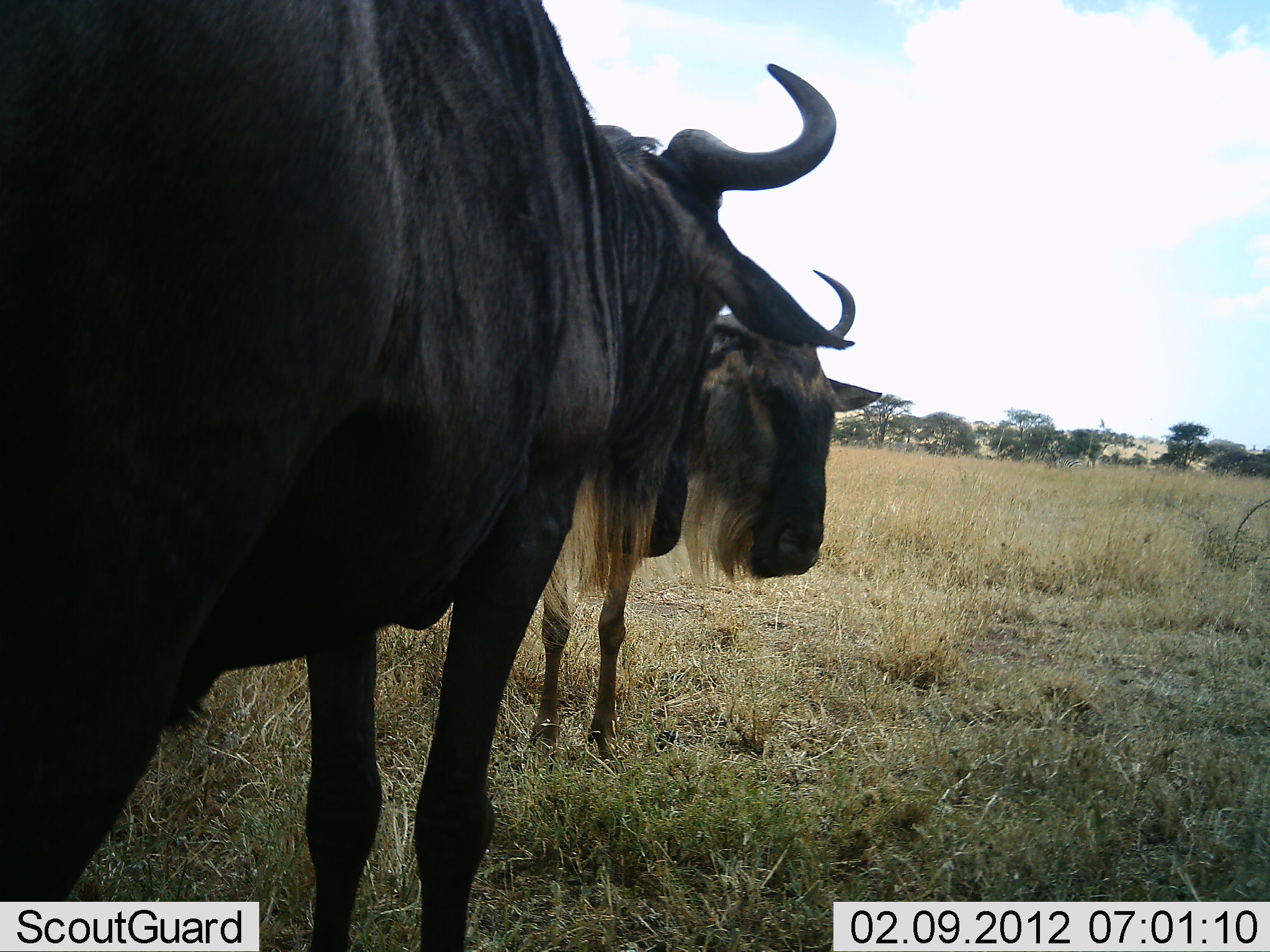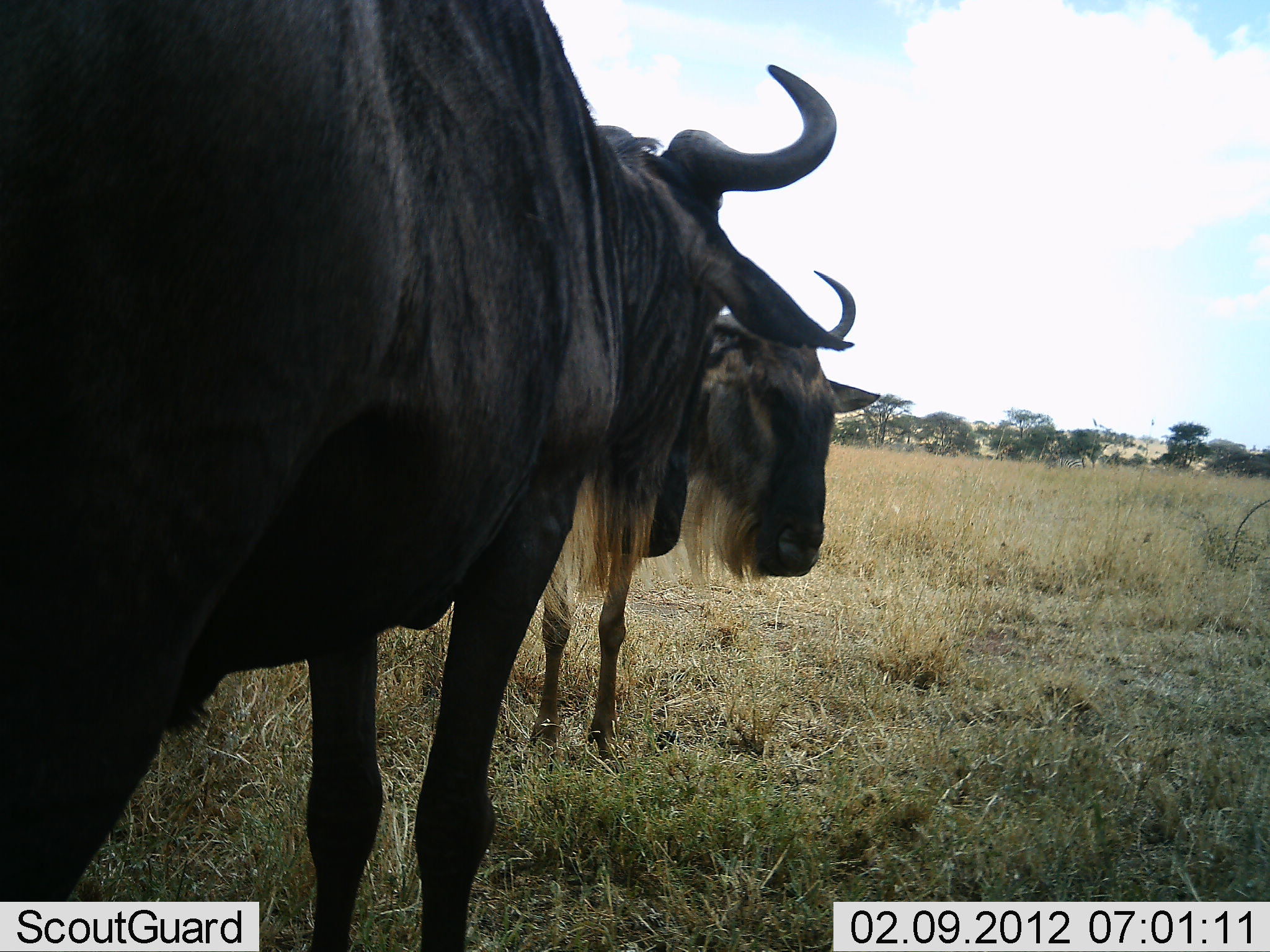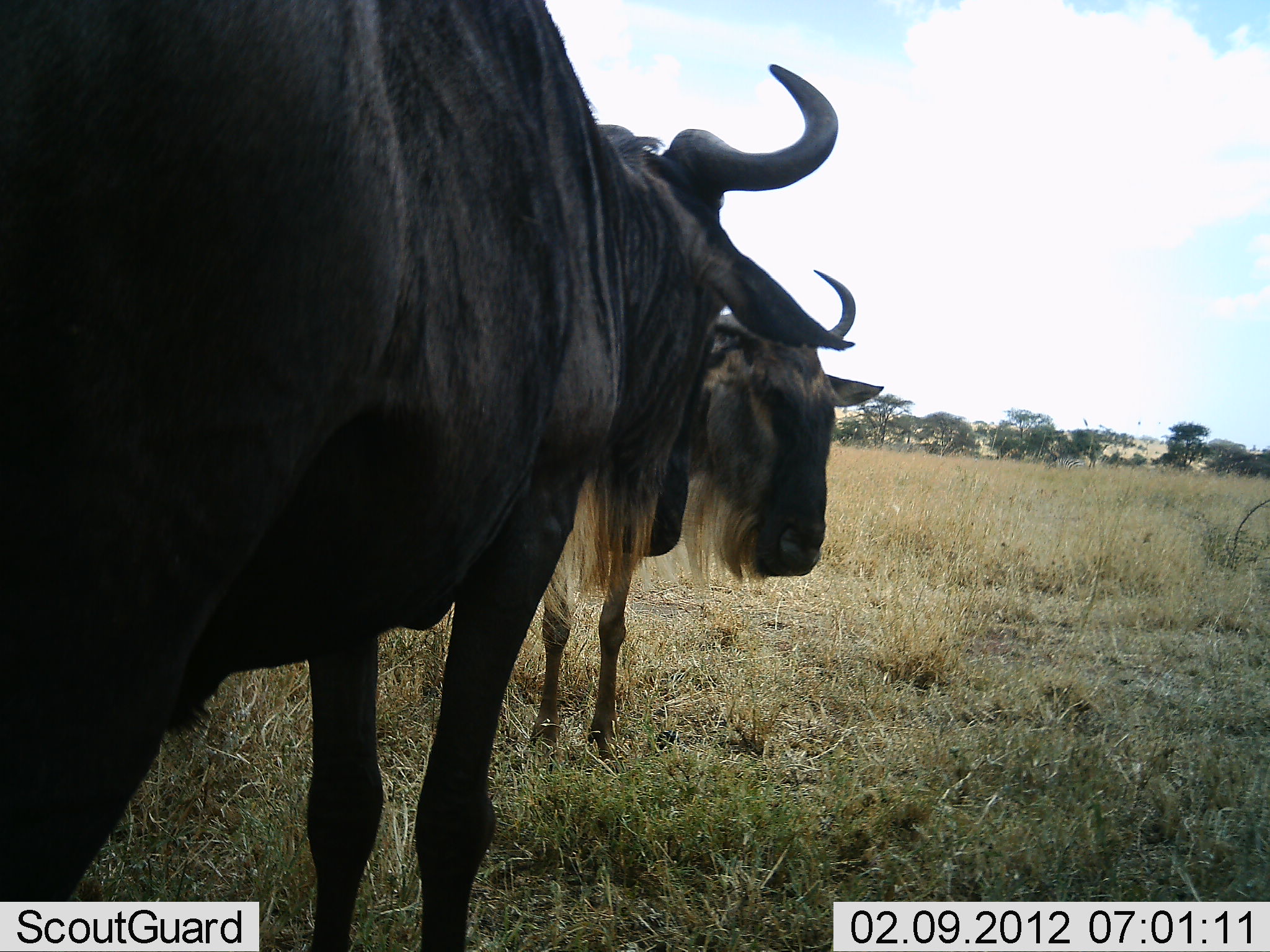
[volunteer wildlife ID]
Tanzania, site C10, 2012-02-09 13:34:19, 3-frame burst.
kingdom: Animalia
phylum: Chordata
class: Mammalia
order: Artiodactyla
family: Bovidae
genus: Connochaetes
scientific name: Connochaetes taurinus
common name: blue wildebeest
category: wildebeest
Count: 2.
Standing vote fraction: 100%.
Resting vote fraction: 0%.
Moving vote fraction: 0%.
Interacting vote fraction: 0%.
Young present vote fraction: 0%.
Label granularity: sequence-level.